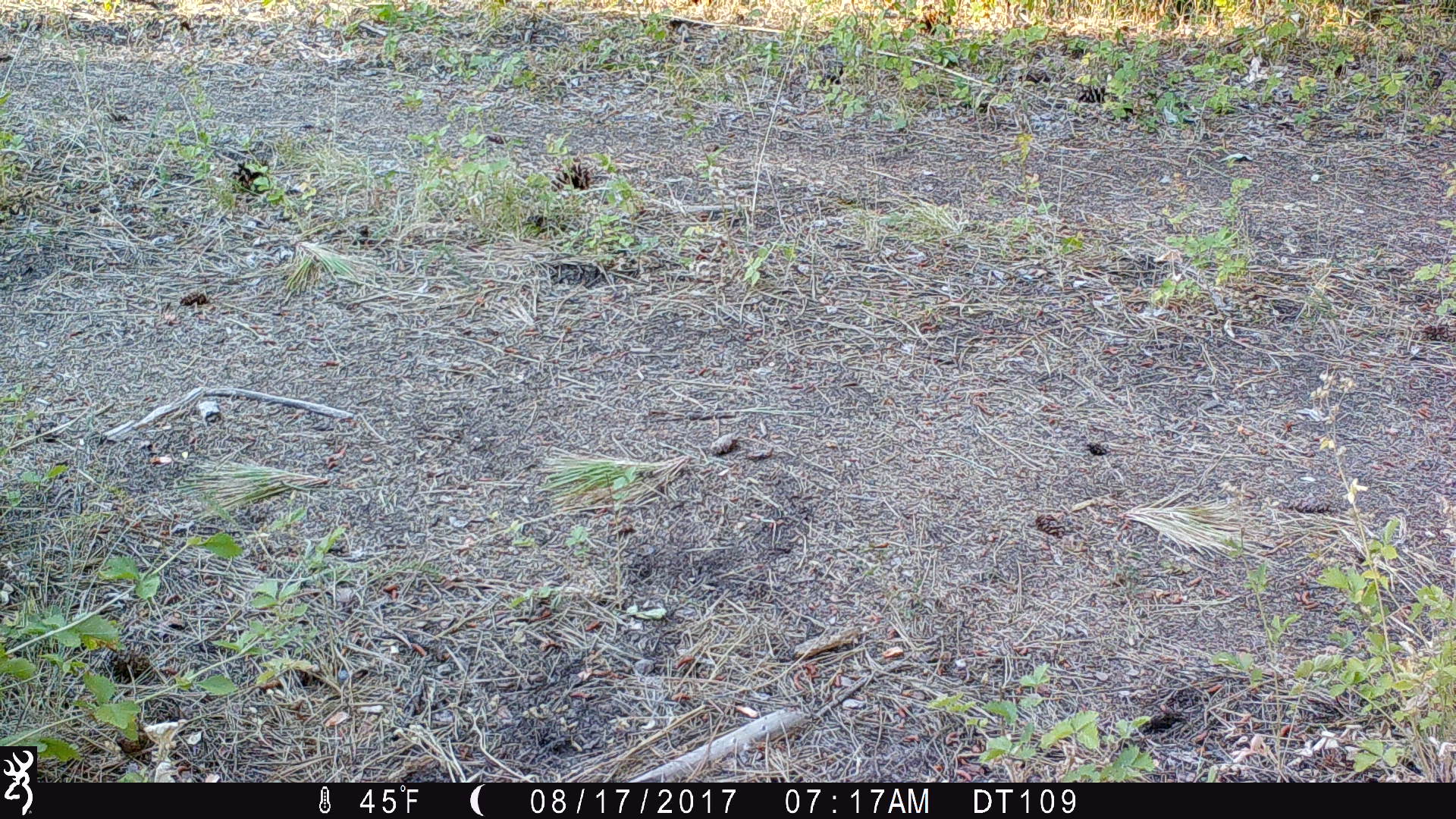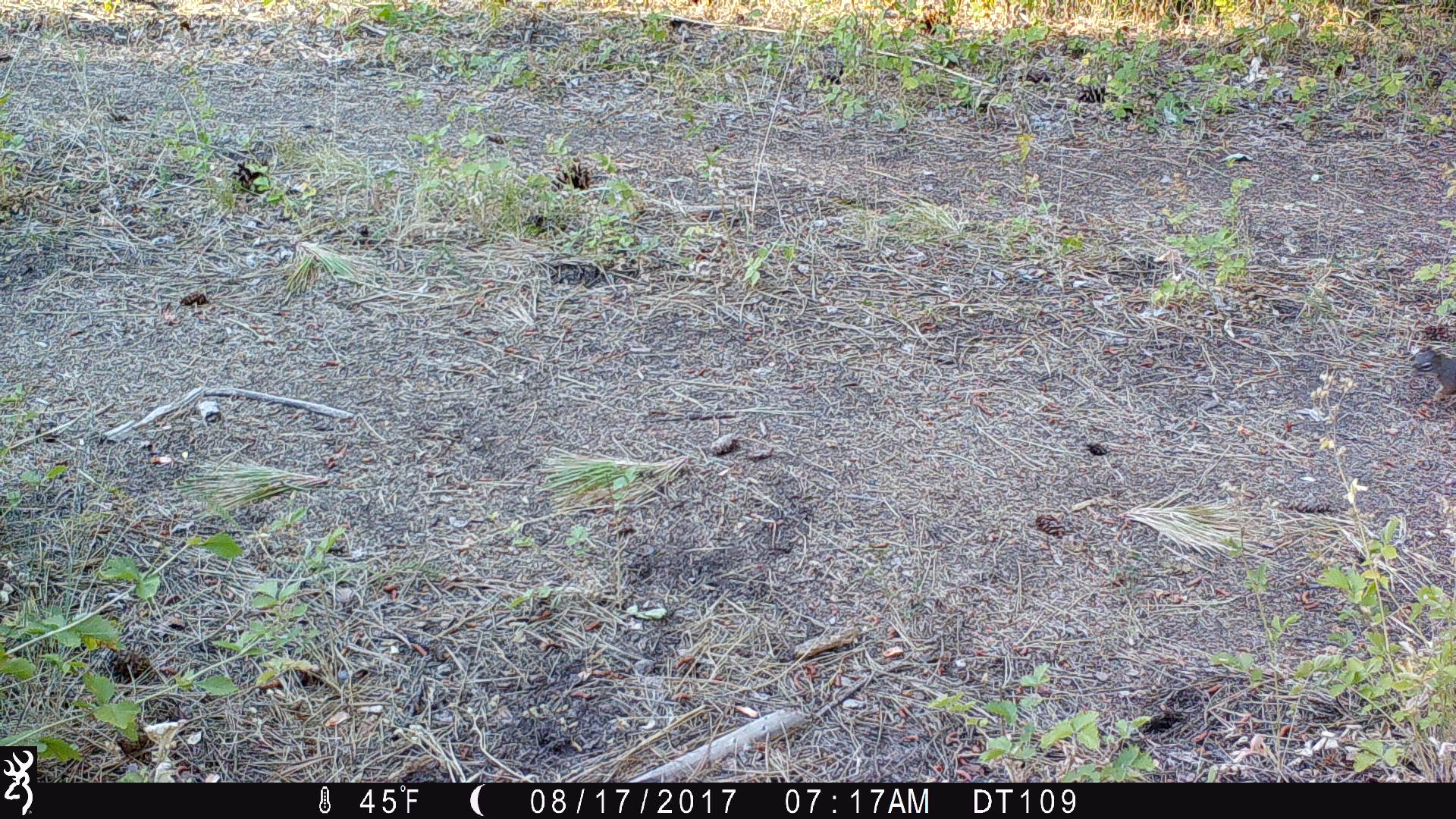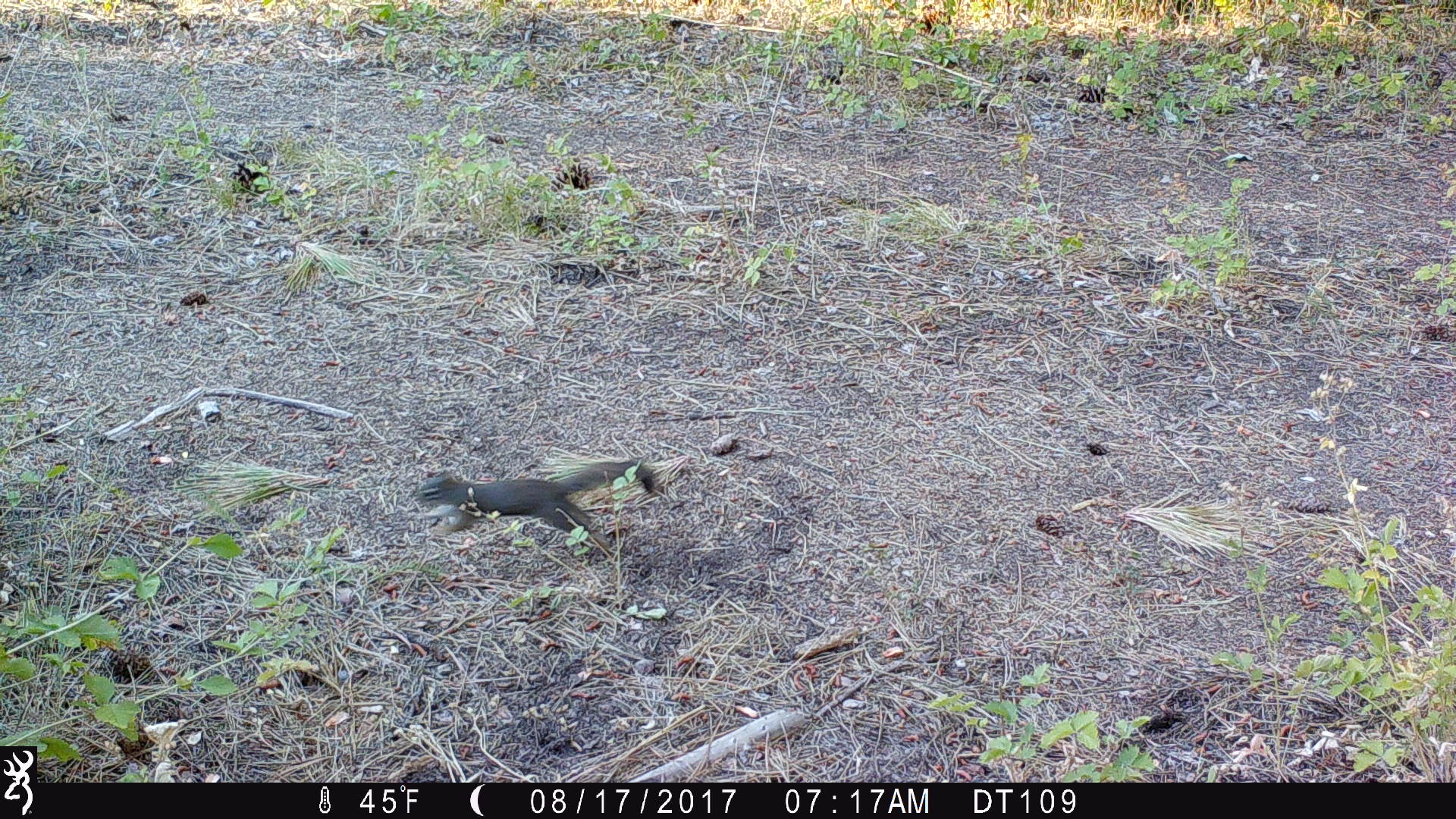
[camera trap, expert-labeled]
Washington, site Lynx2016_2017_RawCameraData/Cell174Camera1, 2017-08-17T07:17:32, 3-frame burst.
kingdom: Animalia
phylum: Chordata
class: Mammalia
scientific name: Mammalia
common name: small mammal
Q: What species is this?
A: Small mammal (Mammalia).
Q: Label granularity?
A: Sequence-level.